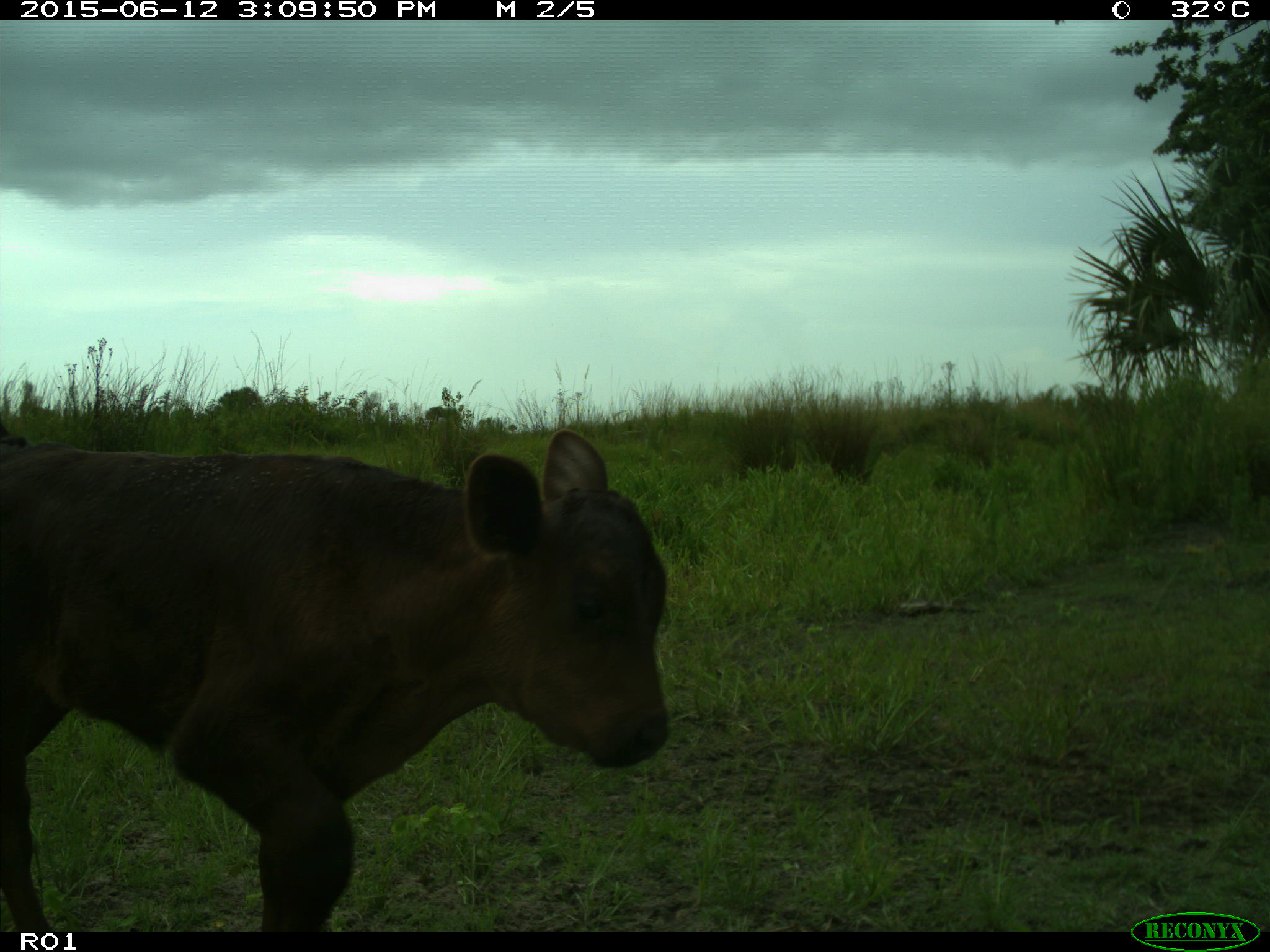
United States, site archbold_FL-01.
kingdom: Animalia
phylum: Chordata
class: Mammalia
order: Artiodactyla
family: Bovidae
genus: Bos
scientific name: Bos taurus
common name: domestic cow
Bos taurus (domestic cow).